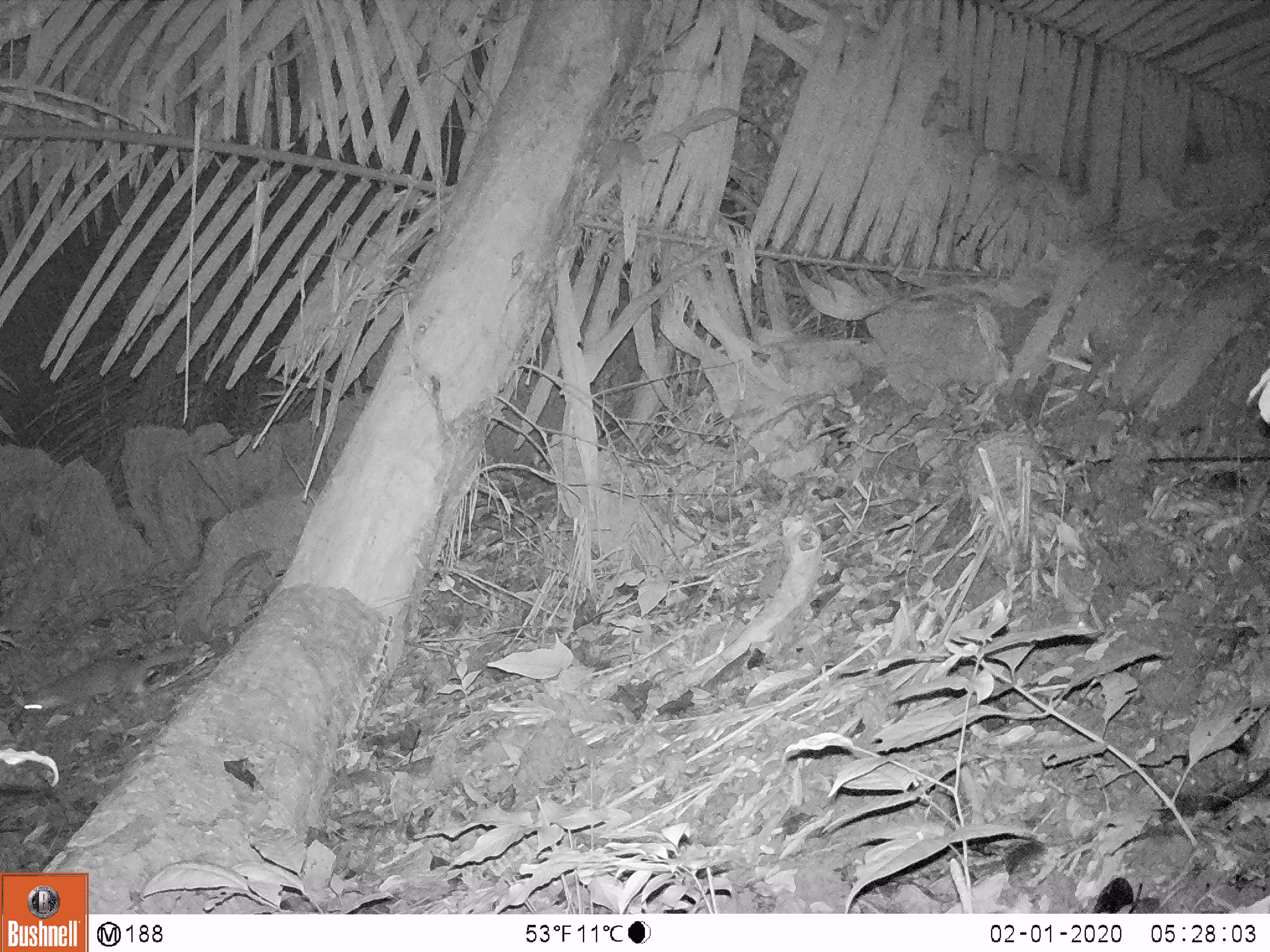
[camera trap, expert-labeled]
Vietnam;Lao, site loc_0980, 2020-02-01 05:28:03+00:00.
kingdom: Animalia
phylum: Chordata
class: Mammalia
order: Carnivora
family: Mustelidae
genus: Melogale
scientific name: Melogale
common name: ferret badger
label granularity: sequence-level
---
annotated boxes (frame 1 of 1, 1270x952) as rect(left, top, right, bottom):
ferret badger: rect(22, 643, 194, 716)